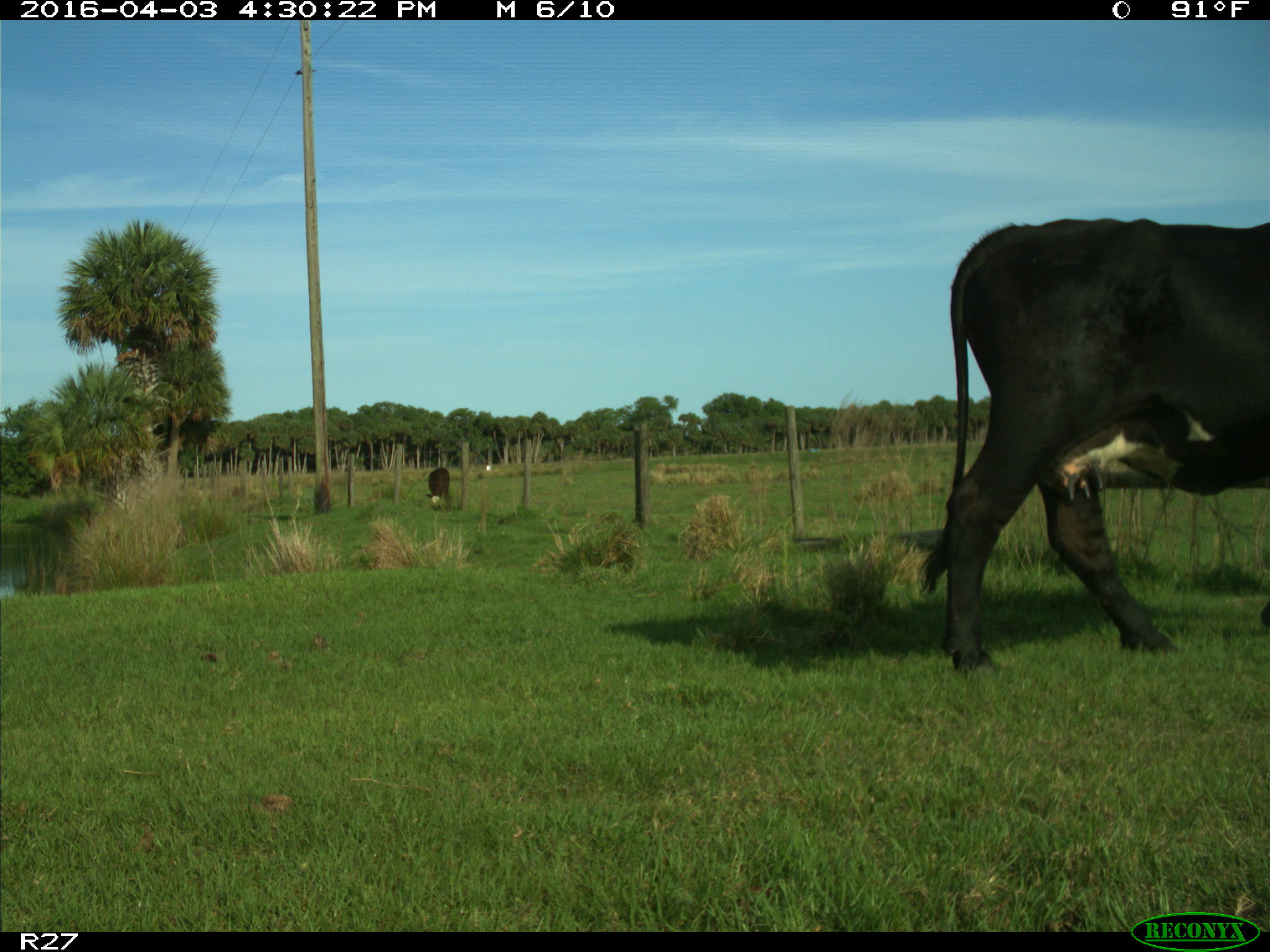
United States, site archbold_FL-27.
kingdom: Animalia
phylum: Chordata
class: Mammalia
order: Artiodactyla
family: Bovidae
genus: Bos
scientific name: Bos taurus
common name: domestic cow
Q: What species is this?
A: Bos taurus (domestic cow).